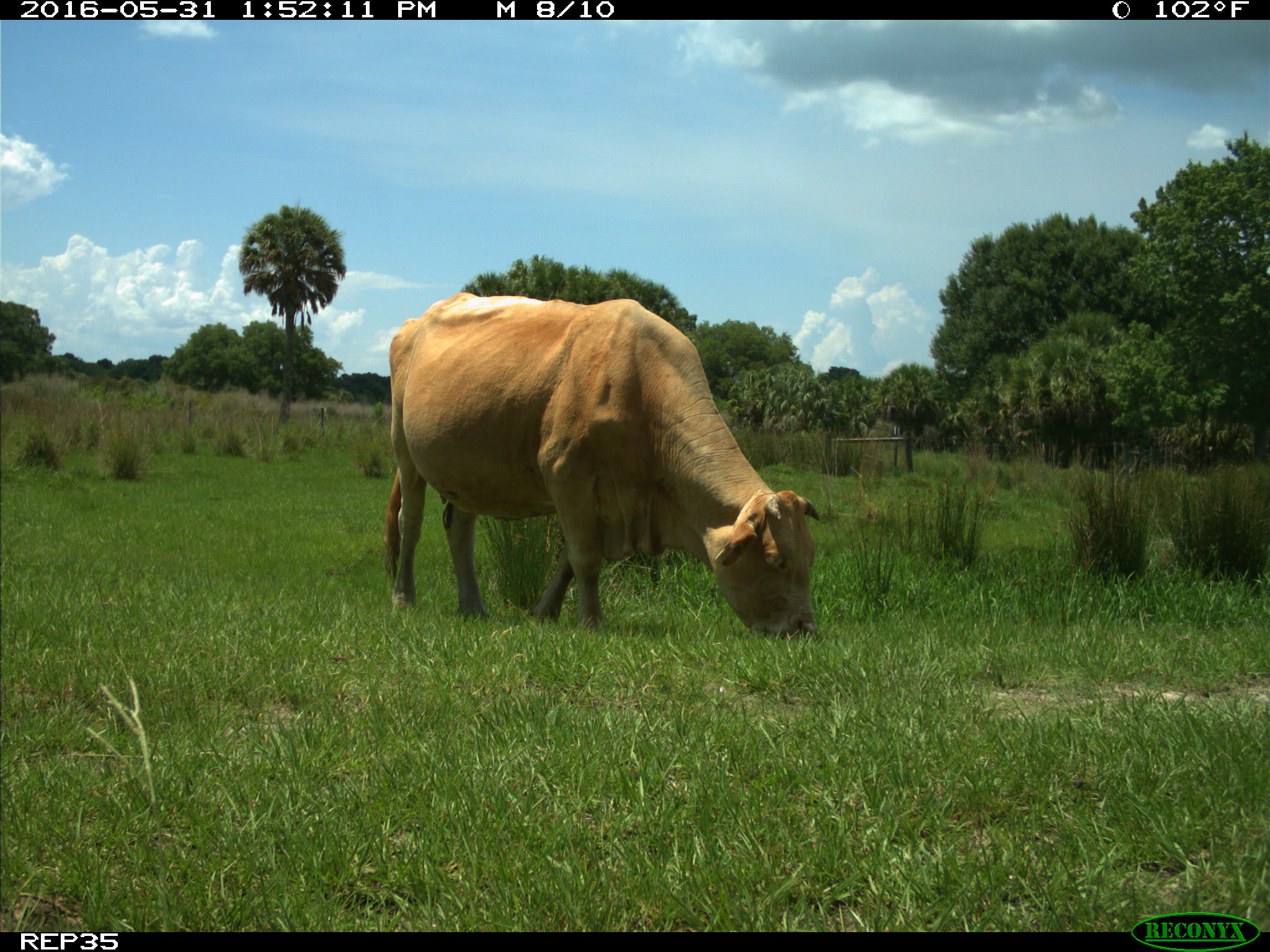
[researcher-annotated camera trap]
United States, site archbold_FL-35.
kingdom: Animalia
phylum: Chordata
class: Mammalia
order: Artiodactyla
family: Bovidae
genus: Bos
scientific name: Bos taurus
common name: domestic cow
Bos taurus (domestic cow).